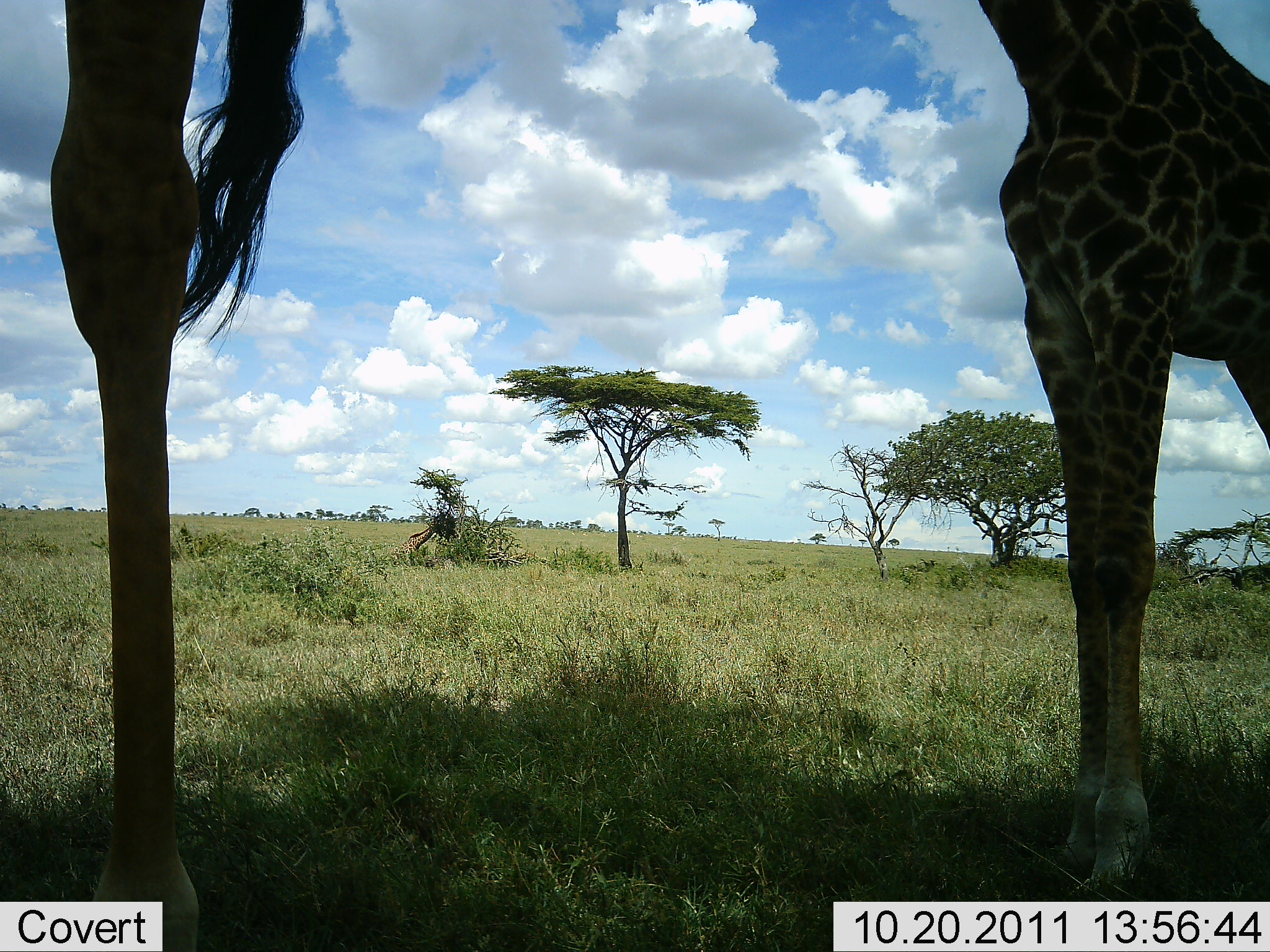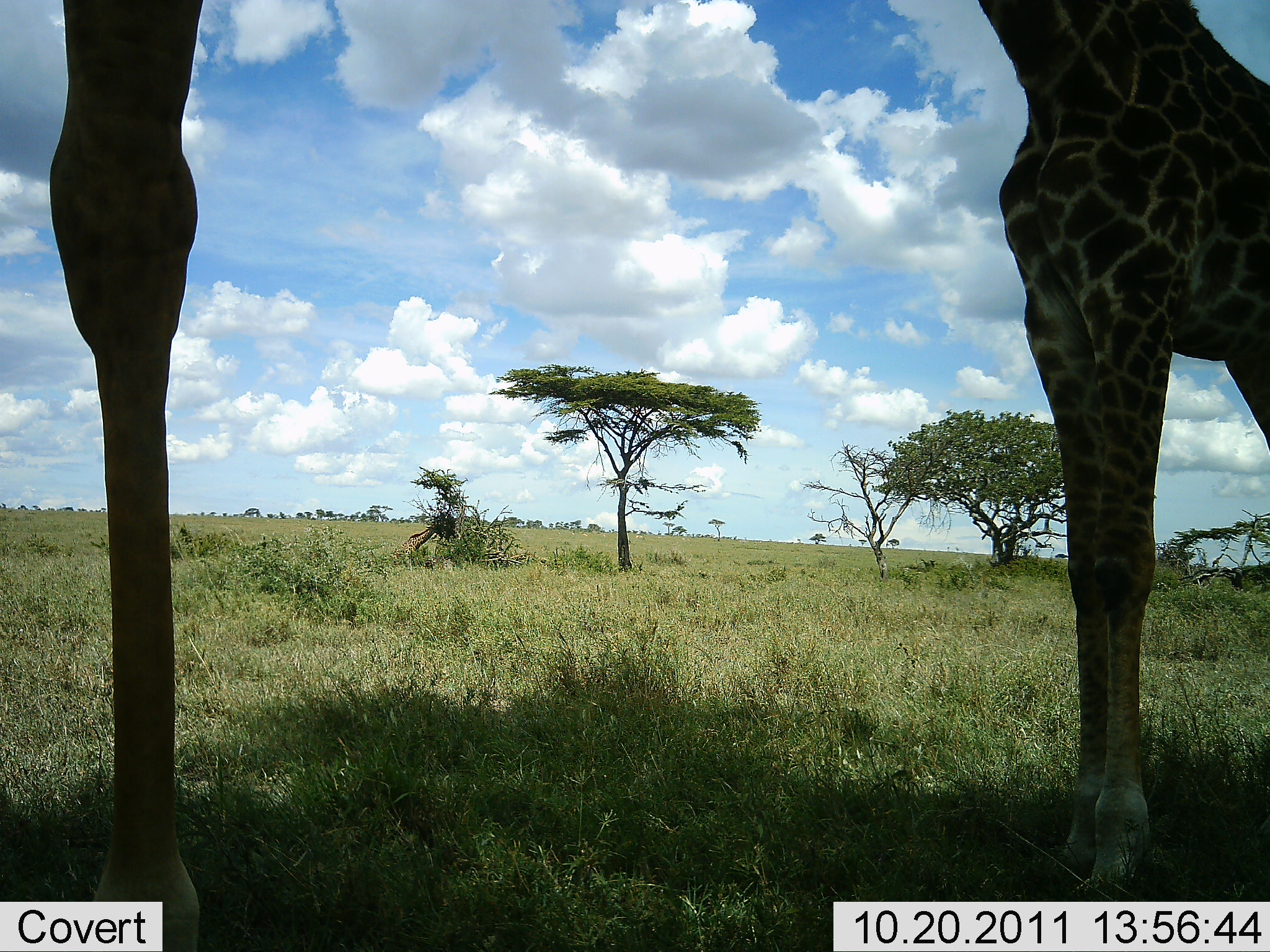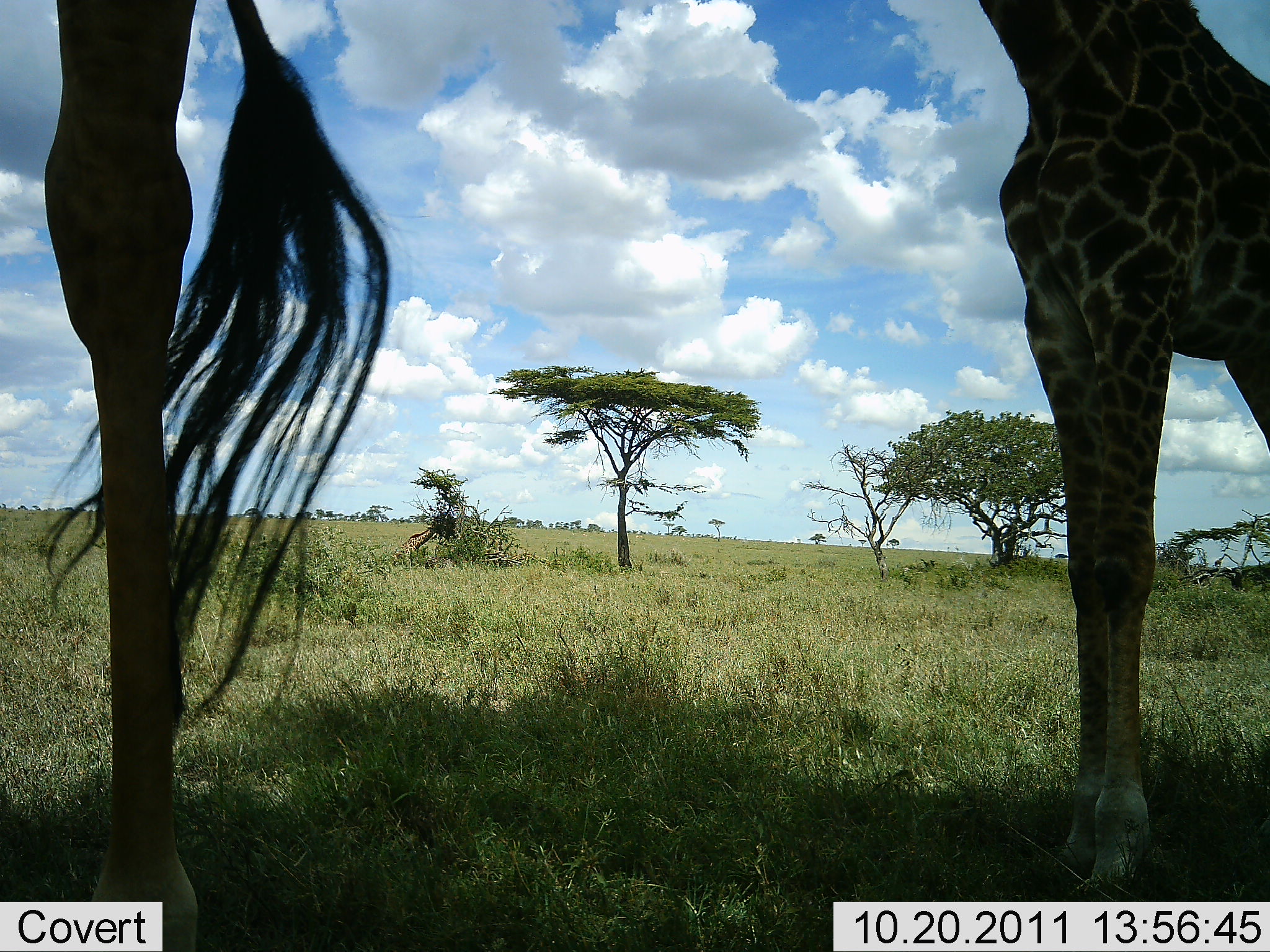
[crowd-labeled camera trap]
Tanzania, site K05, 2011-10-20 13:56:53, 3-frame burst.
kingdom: Animalia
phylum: Chordata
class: Mammalia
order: Artiodactyla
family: Giraffidae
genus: Giraffa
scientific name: Giraffa camelopardalis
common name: giraffe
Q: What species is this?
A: Giraffe (Giraffa camelopardalis).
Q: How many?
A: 2.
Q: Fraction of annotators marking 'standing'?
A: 88%.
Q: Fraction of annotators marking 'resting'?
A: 19%.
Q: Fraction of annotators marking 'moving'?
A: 0%.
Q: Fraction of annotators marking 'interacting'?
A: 0%.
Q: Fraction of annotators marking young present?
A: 0%.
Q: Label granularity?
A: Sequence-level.